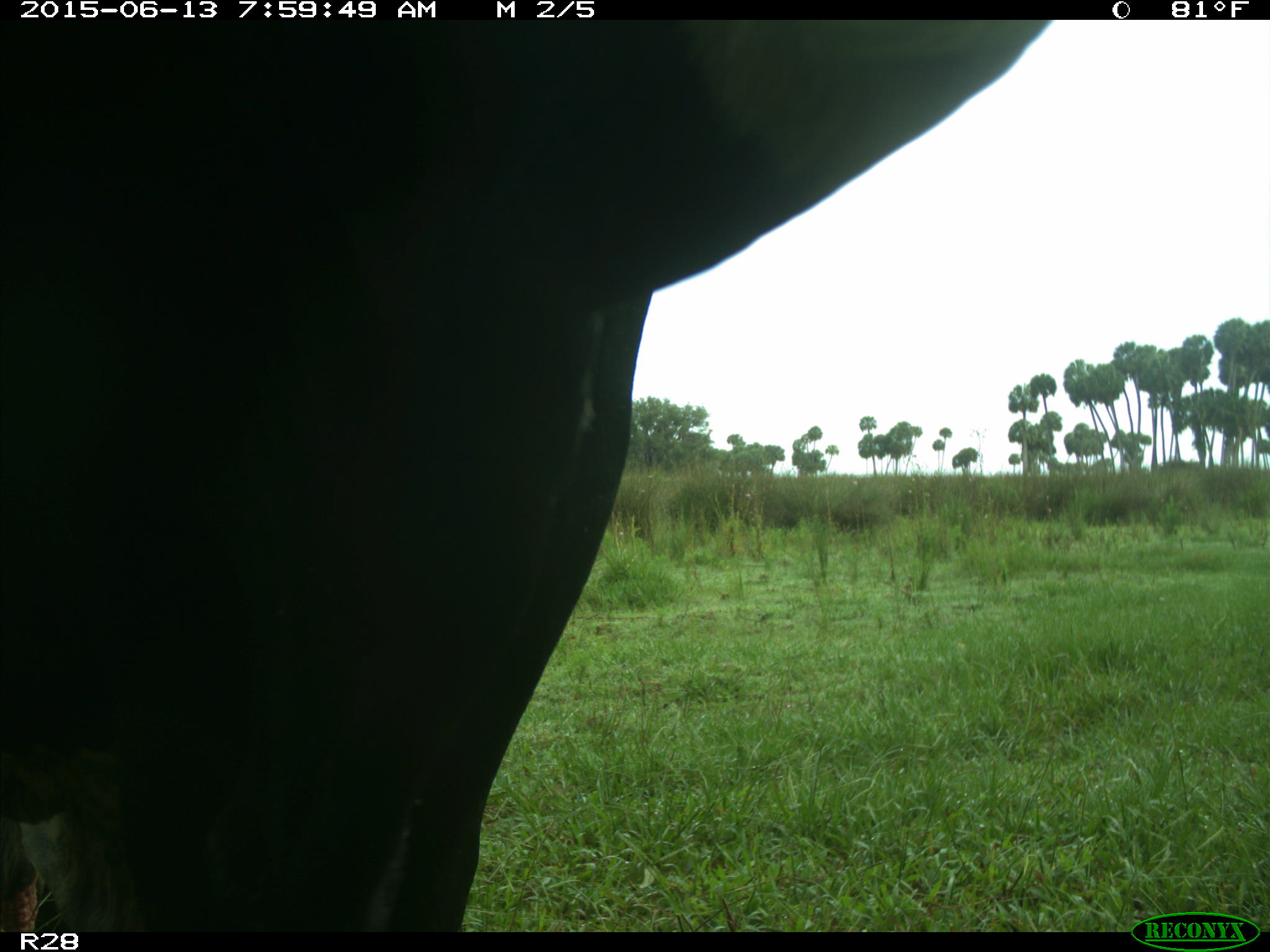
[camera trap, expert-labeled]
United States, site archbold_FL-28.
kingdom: Animalia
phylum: Chordata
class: Mammalia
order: Artiodactyla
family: Bovidae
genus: Bos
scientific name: Bos taurus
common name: domestic cow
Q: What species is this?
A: Bos taurus (domestic cow).